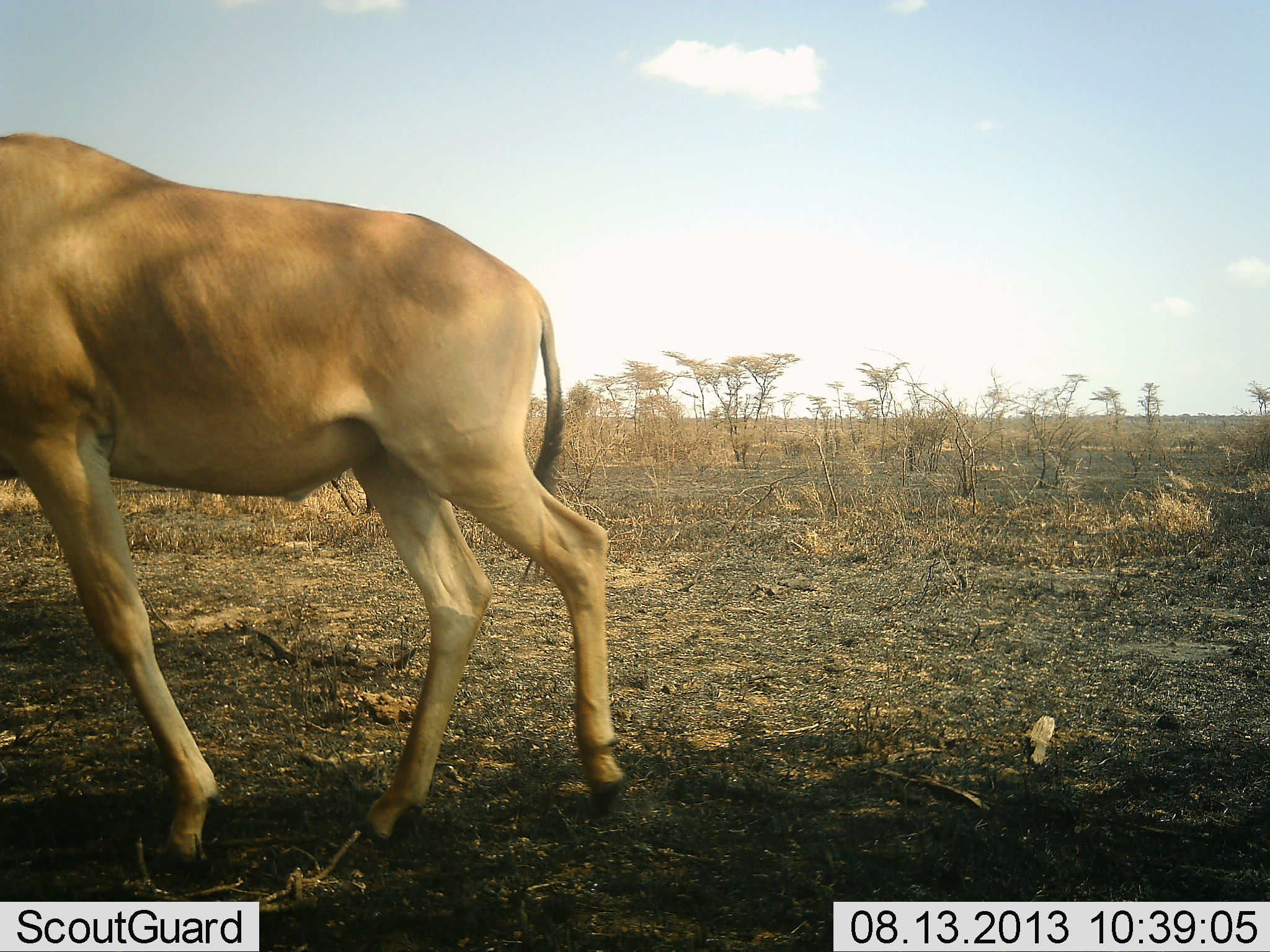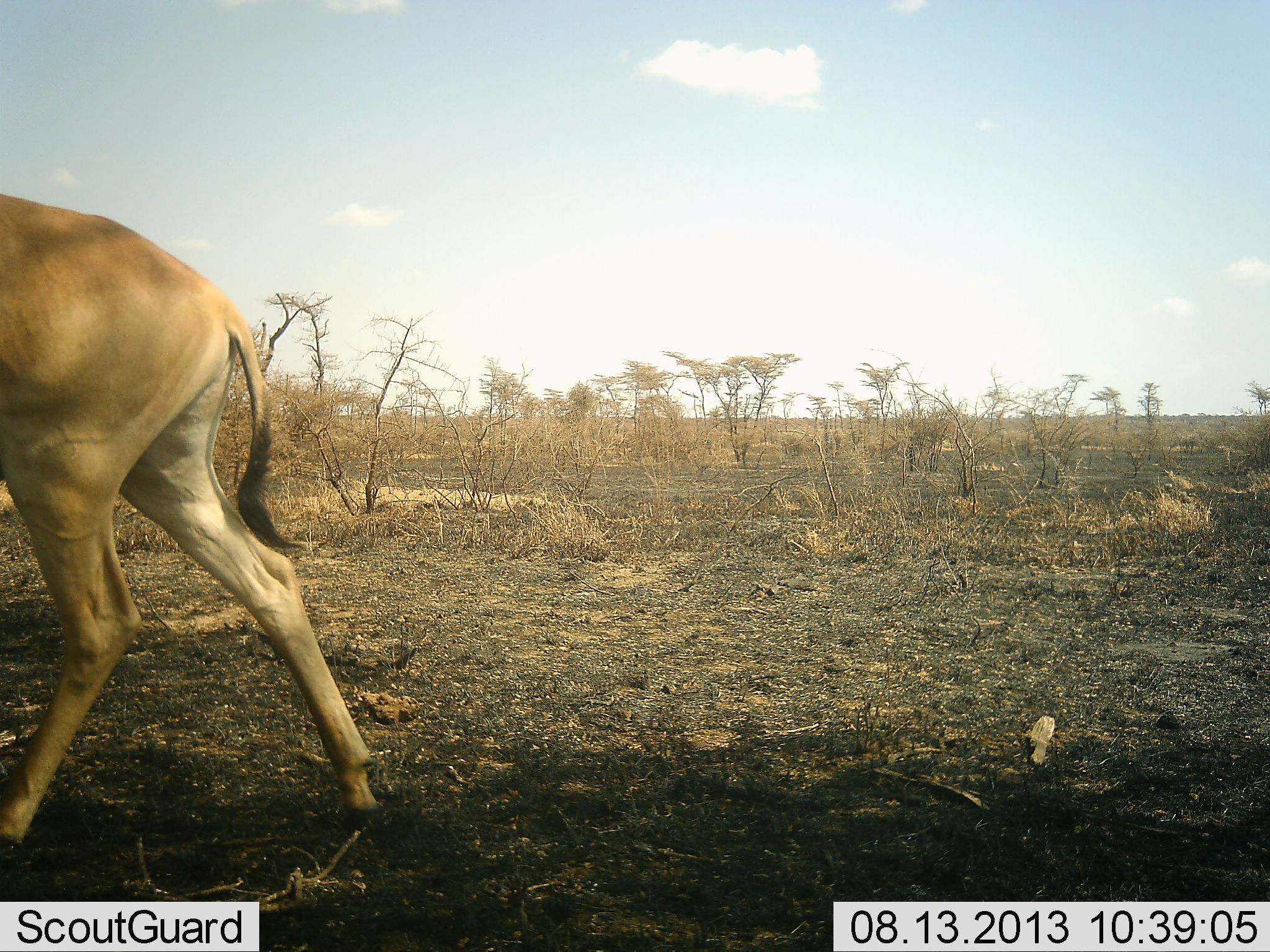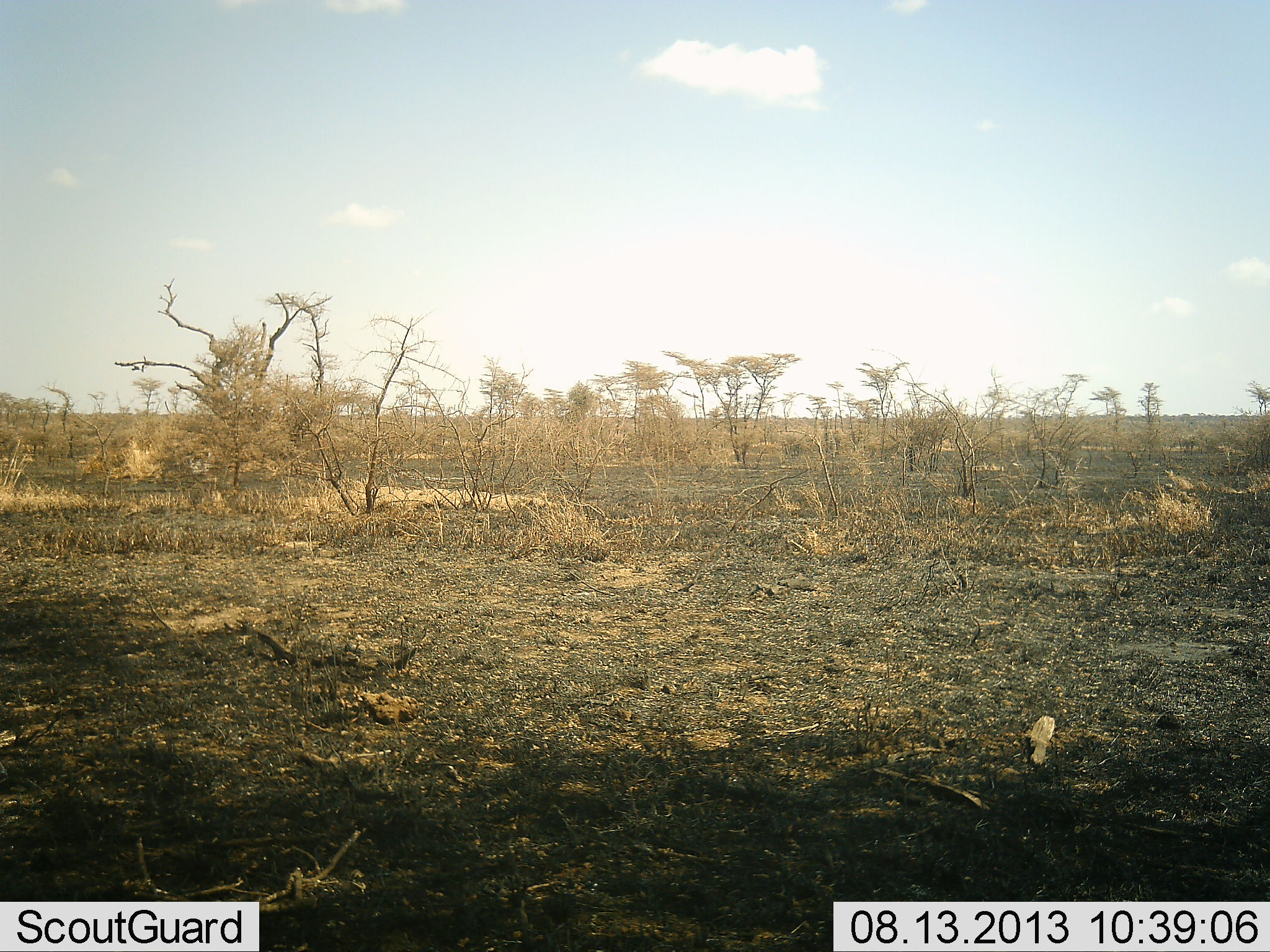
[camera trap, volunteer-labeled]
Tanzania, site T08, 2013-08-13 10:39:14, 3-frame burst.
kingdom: Animalia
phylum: Chordata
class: Mammalia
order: Artiodactyla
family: Bovidae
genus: Alcelaphus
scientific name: Alcelaphus buselaphus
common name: hartebeest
Hartebeest (Alcelaphus buselaphus), count 1. Behavior (volunteer vote fractions): standing 0%, resting 10%, moving 90%, interacting 0%. Young present (vote fraction): 0%. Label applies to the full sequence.